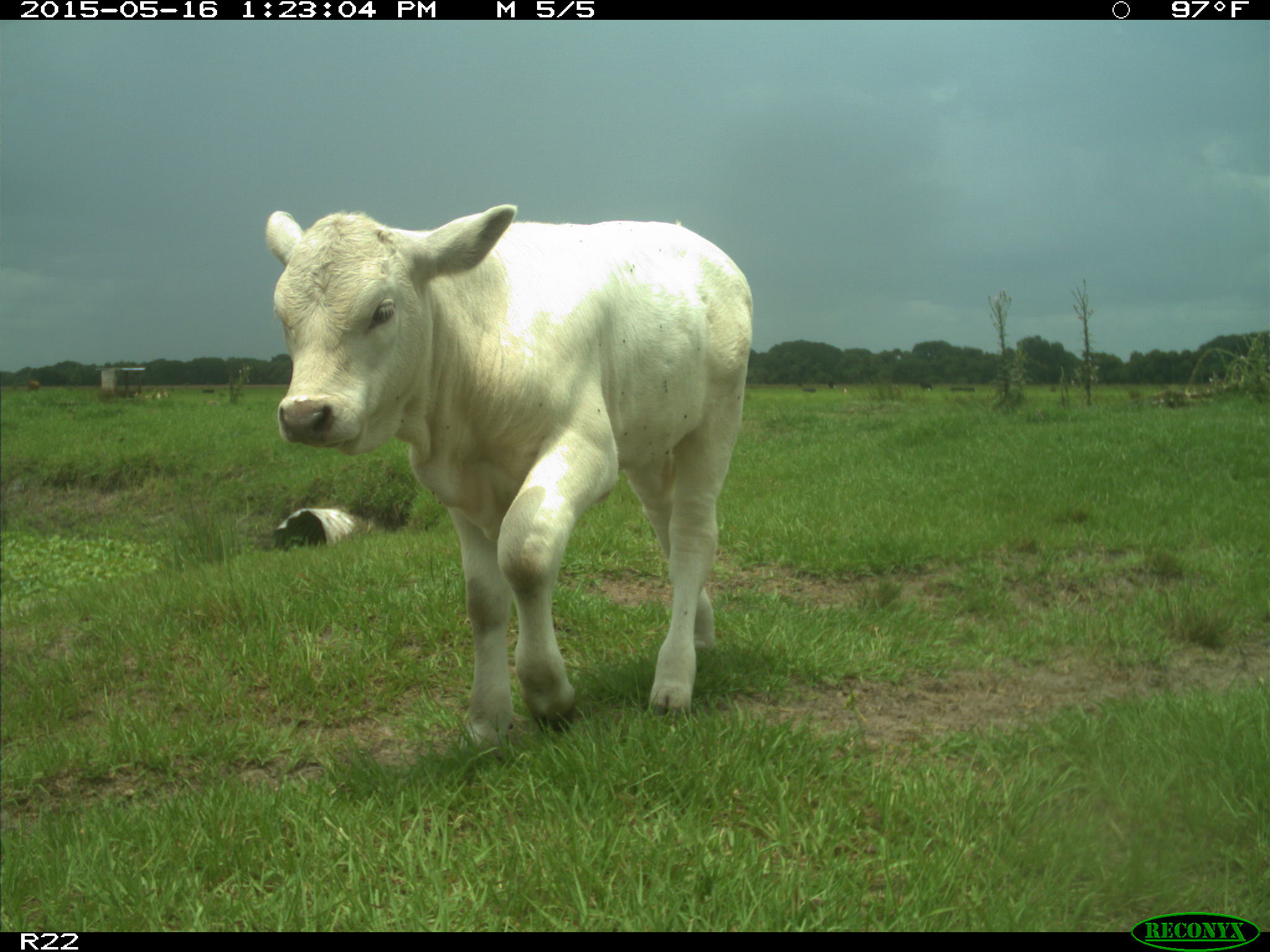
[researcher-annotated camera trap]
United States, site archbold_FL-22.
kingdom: Animalia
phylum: Chordata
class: Mammalia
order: Artiodactyla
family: Bovidae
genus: Bos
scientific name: Bos taurus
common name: domestic cow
Bos taurus (domestic cow).